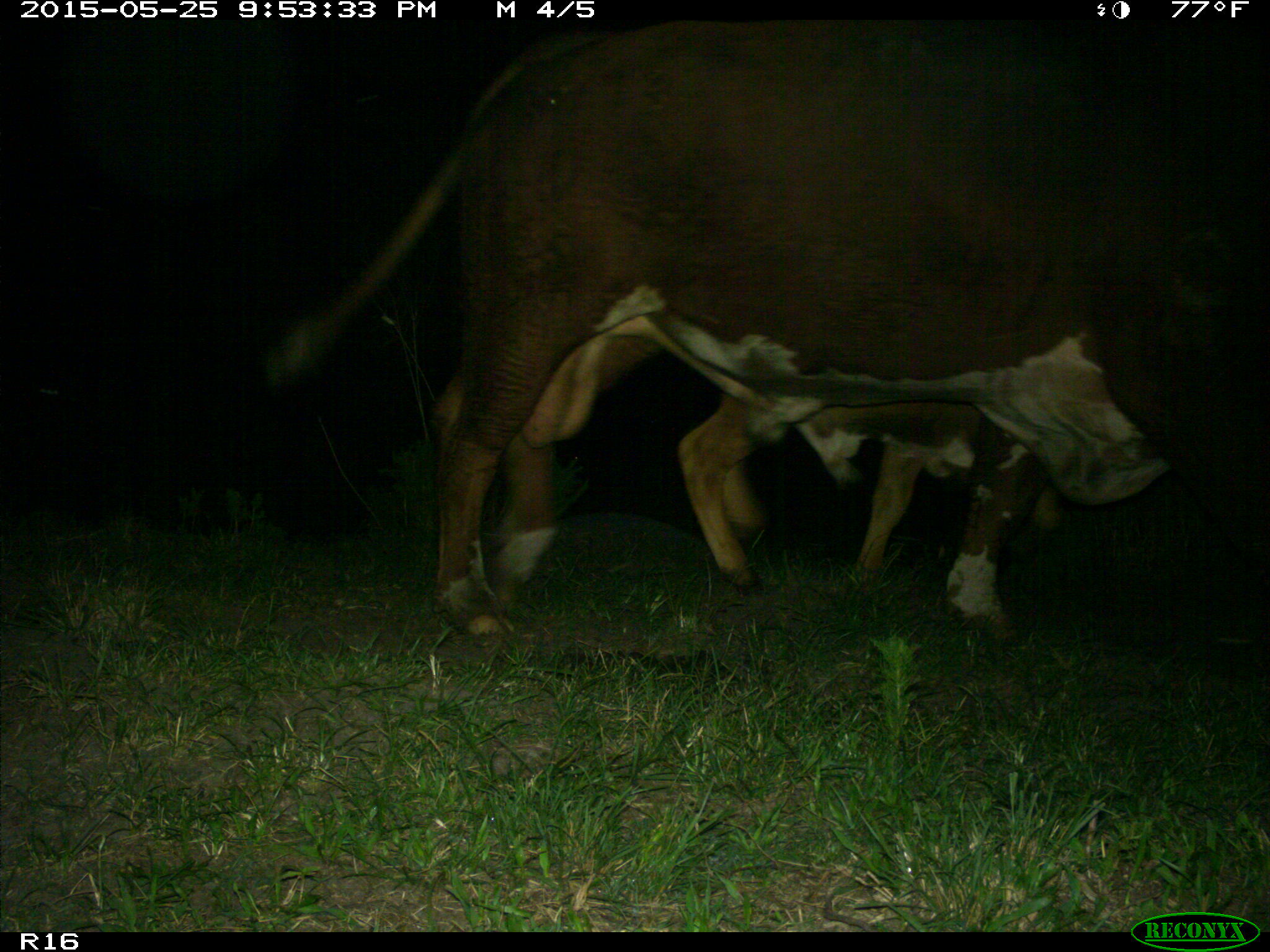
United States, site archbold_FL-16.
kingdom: Animalia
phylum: Chordata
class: Mammalia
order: Artiodactyla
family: Bovidae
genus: Bos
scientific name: Bos taurus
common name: domestic cow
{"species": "Bos taurus (domestic cow)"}